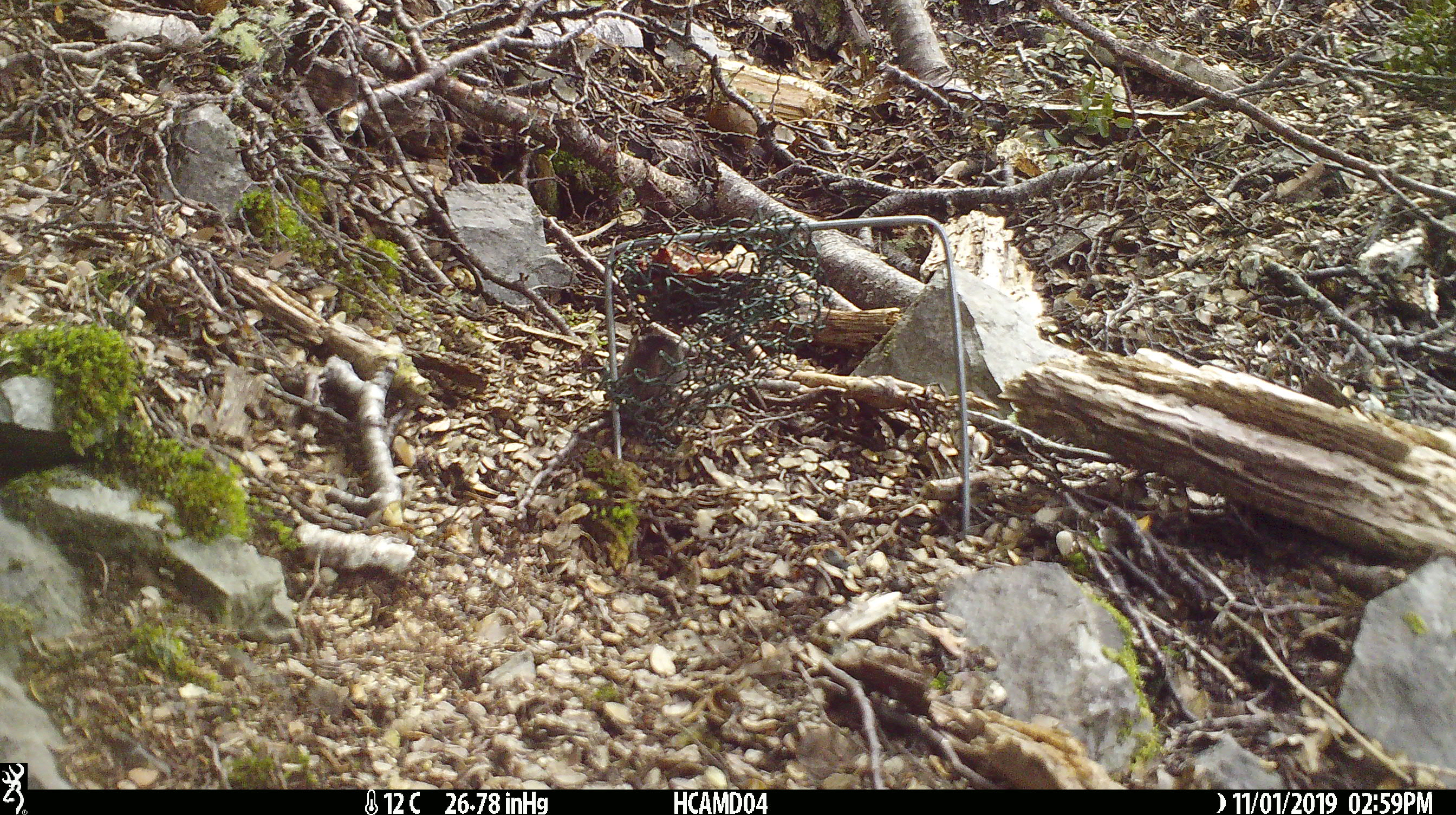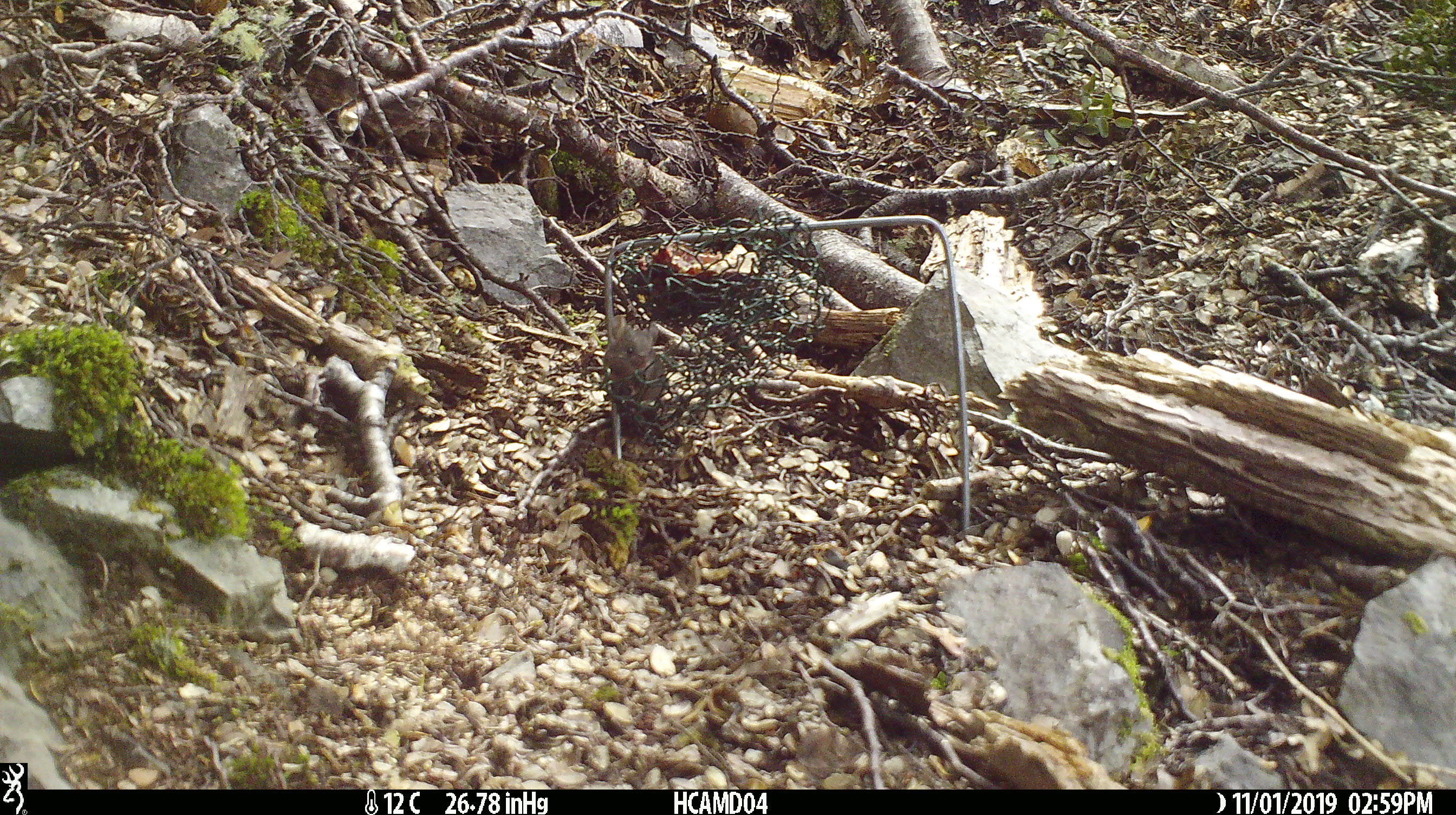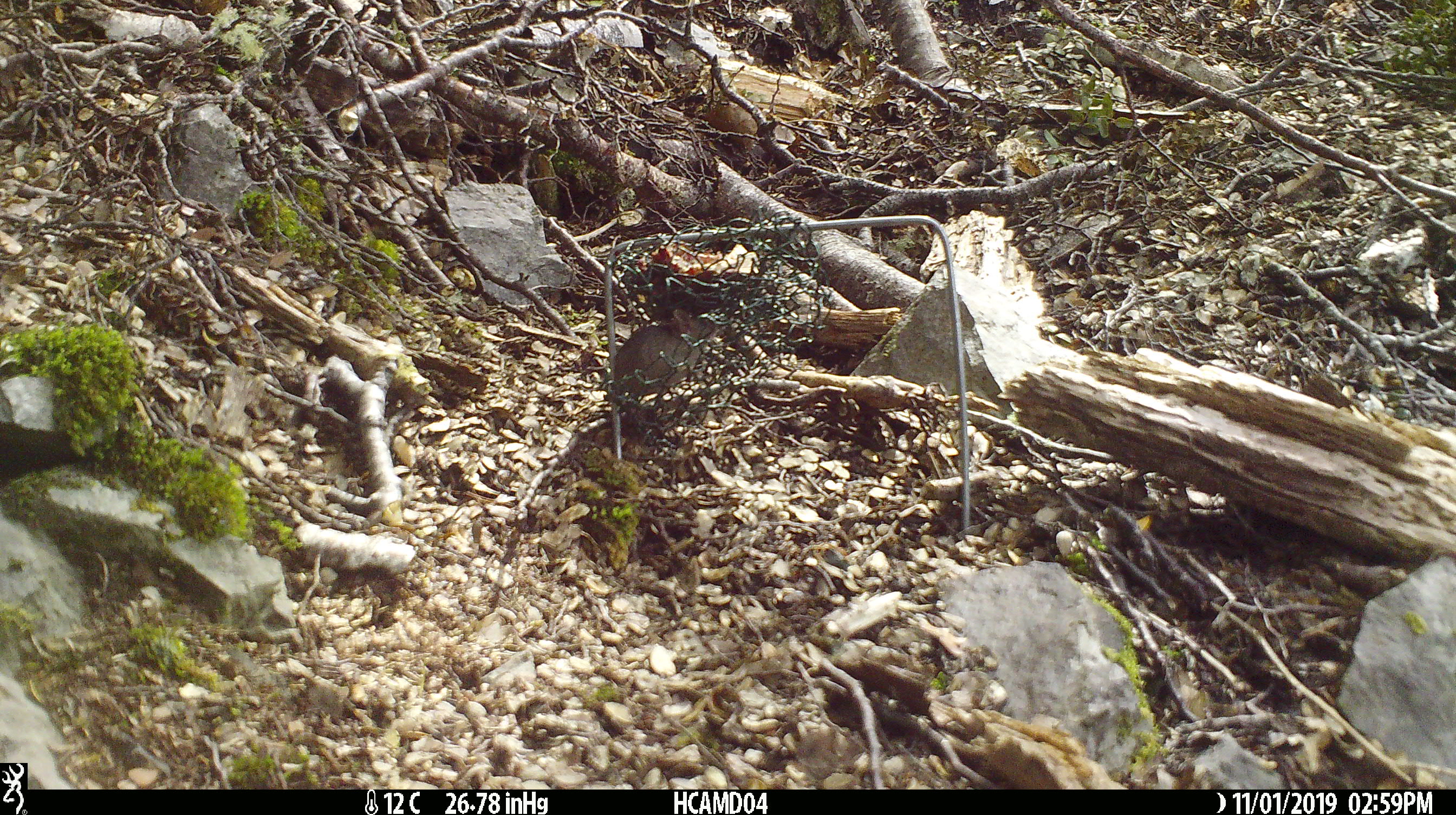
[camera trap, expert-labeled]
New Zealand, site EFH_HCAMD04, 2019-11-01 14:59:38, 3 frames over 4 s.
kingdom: Animalia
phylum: Chordata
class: Mammalia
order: Rodentia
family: Muridae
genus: Mus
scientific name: Mus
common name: mouse